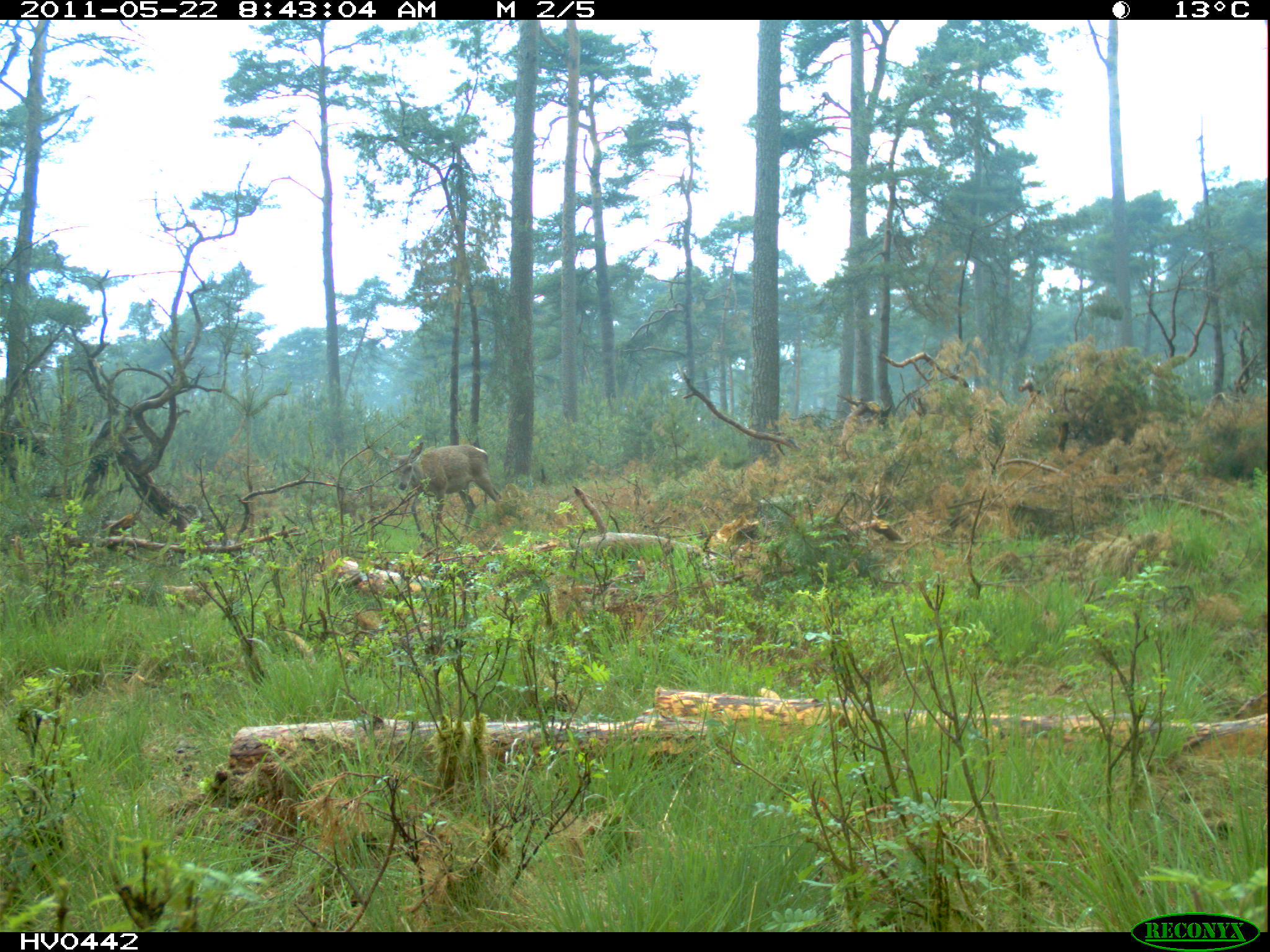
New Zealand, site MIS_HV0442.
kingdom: Animalia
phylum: Chordata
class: Mammalia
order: Artiodactyla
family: Cervidae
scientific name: Cervidae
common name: deer